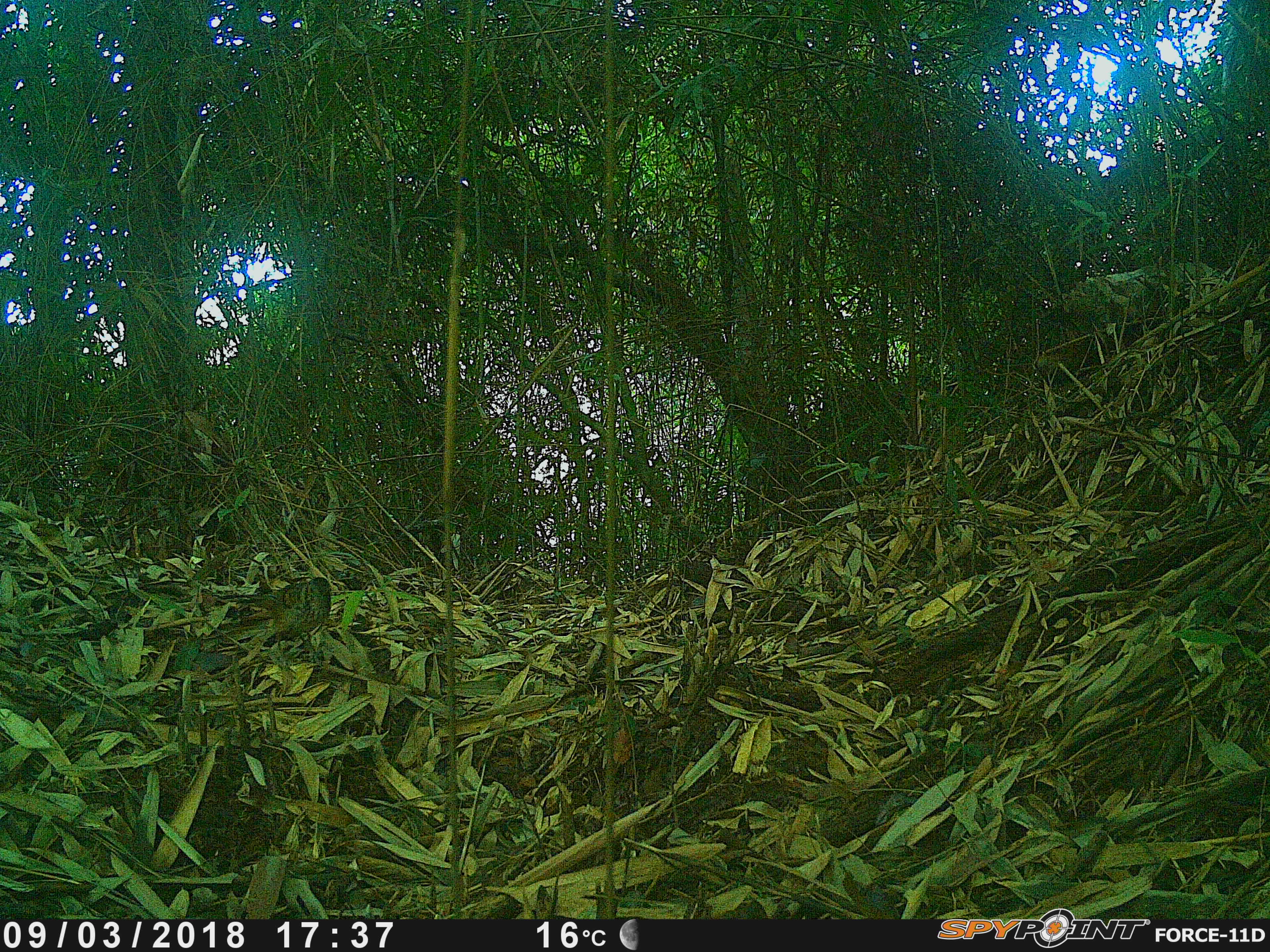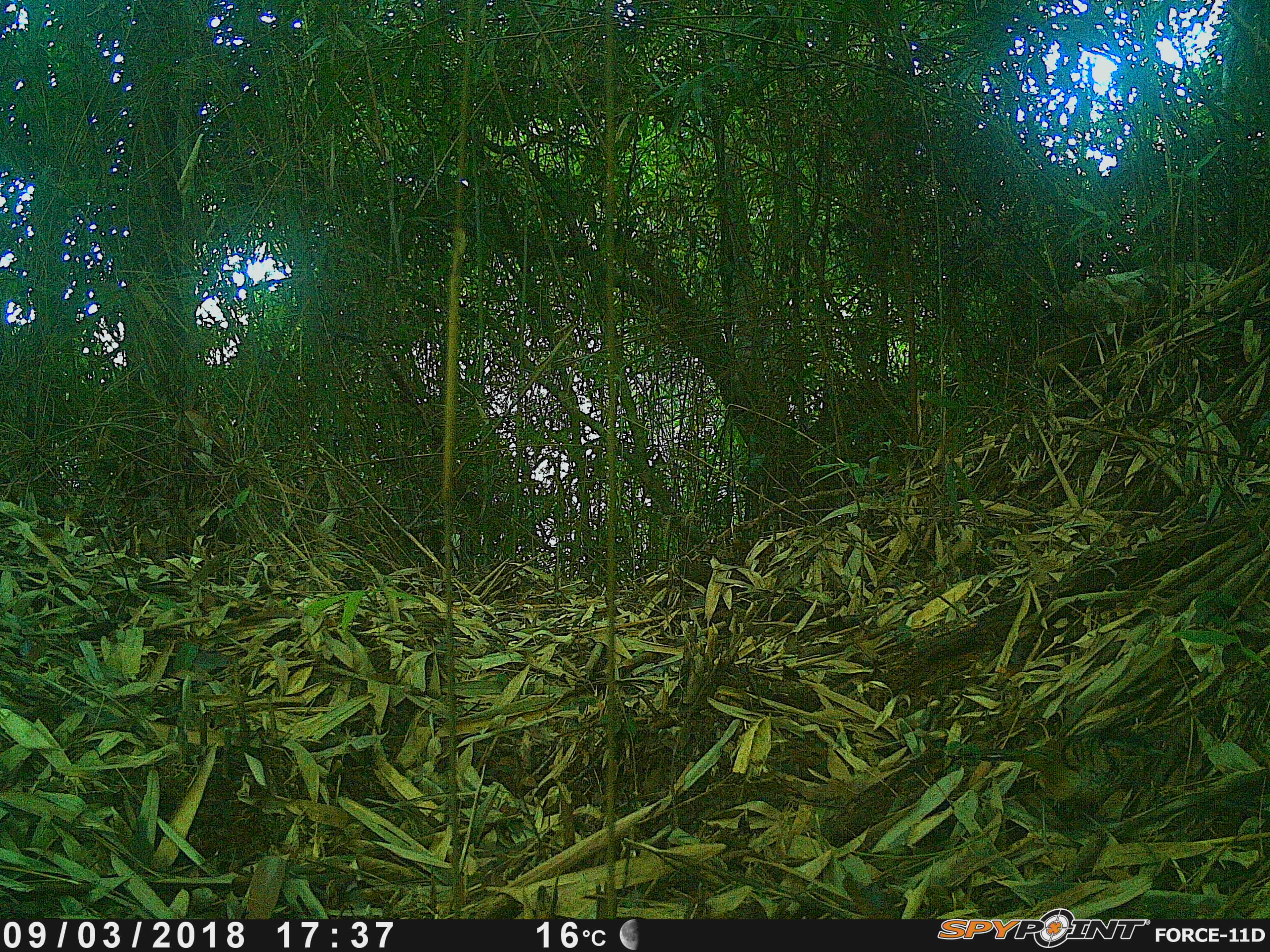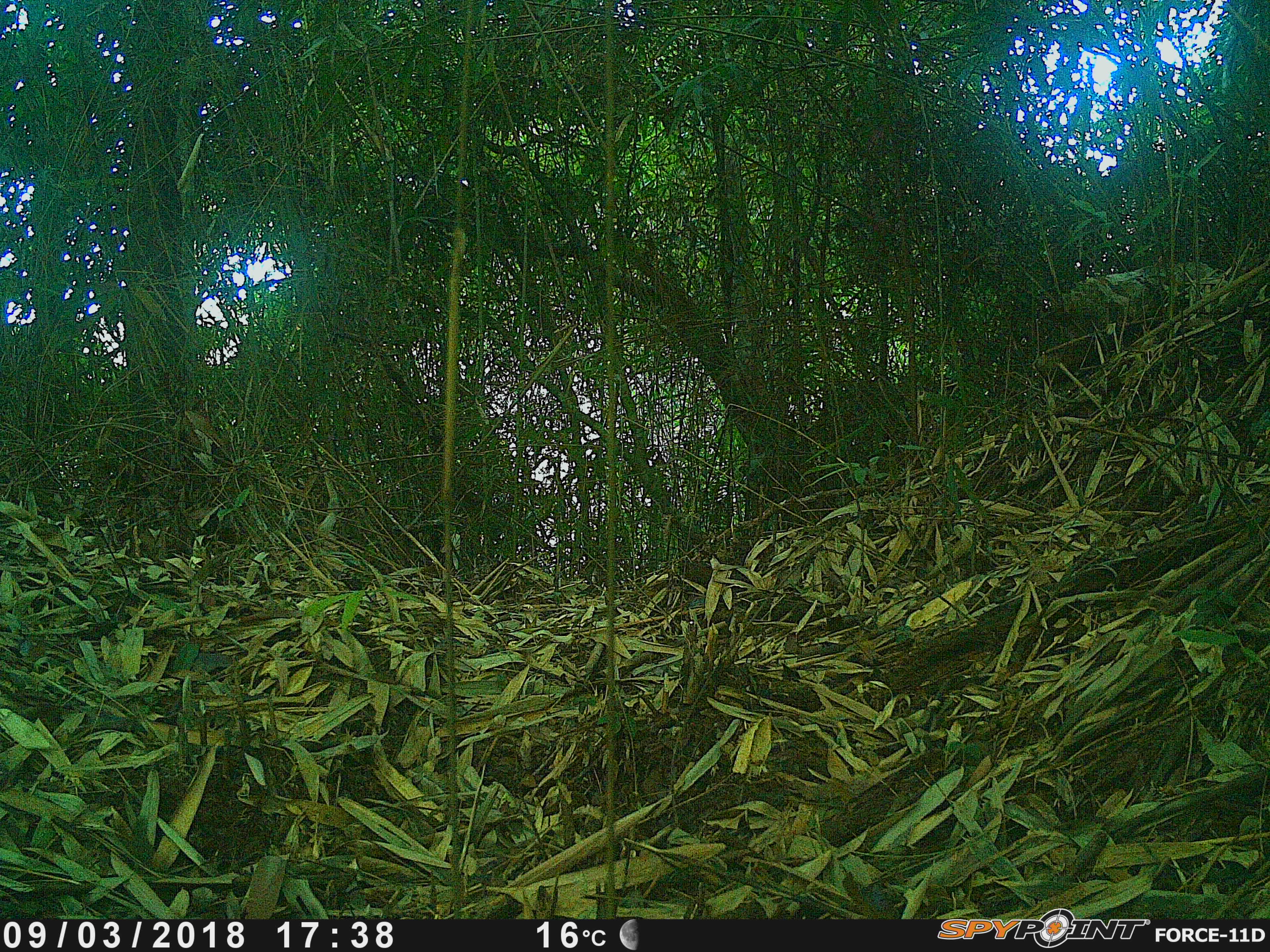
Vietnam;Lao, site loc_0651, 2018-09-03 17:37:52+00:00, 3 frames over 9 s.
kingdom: Animalia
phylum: Chordata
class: Aves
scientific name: Aves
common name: bird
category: unidentified bird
Unidentified bird (bird) (Aves). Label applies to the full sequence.